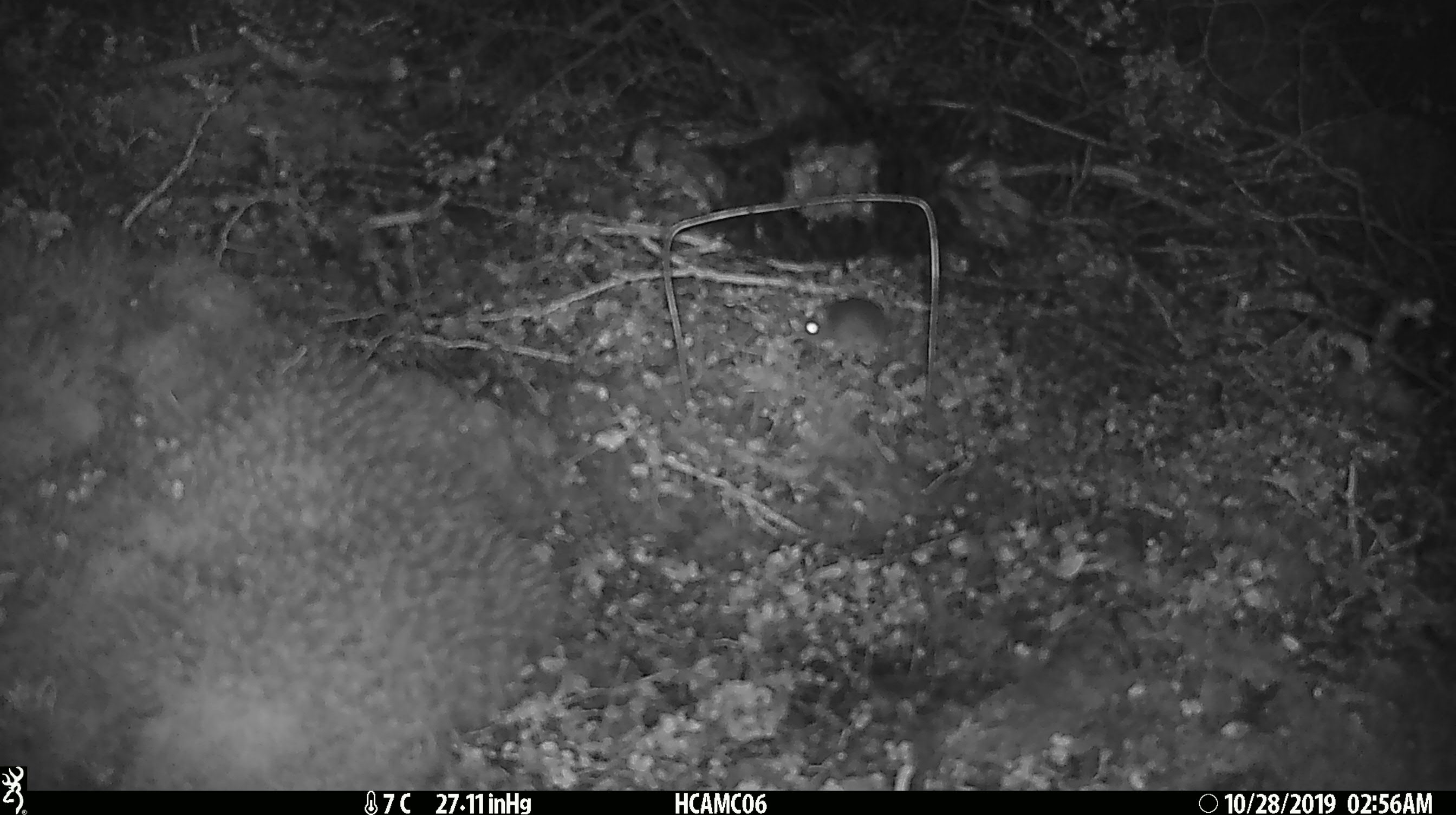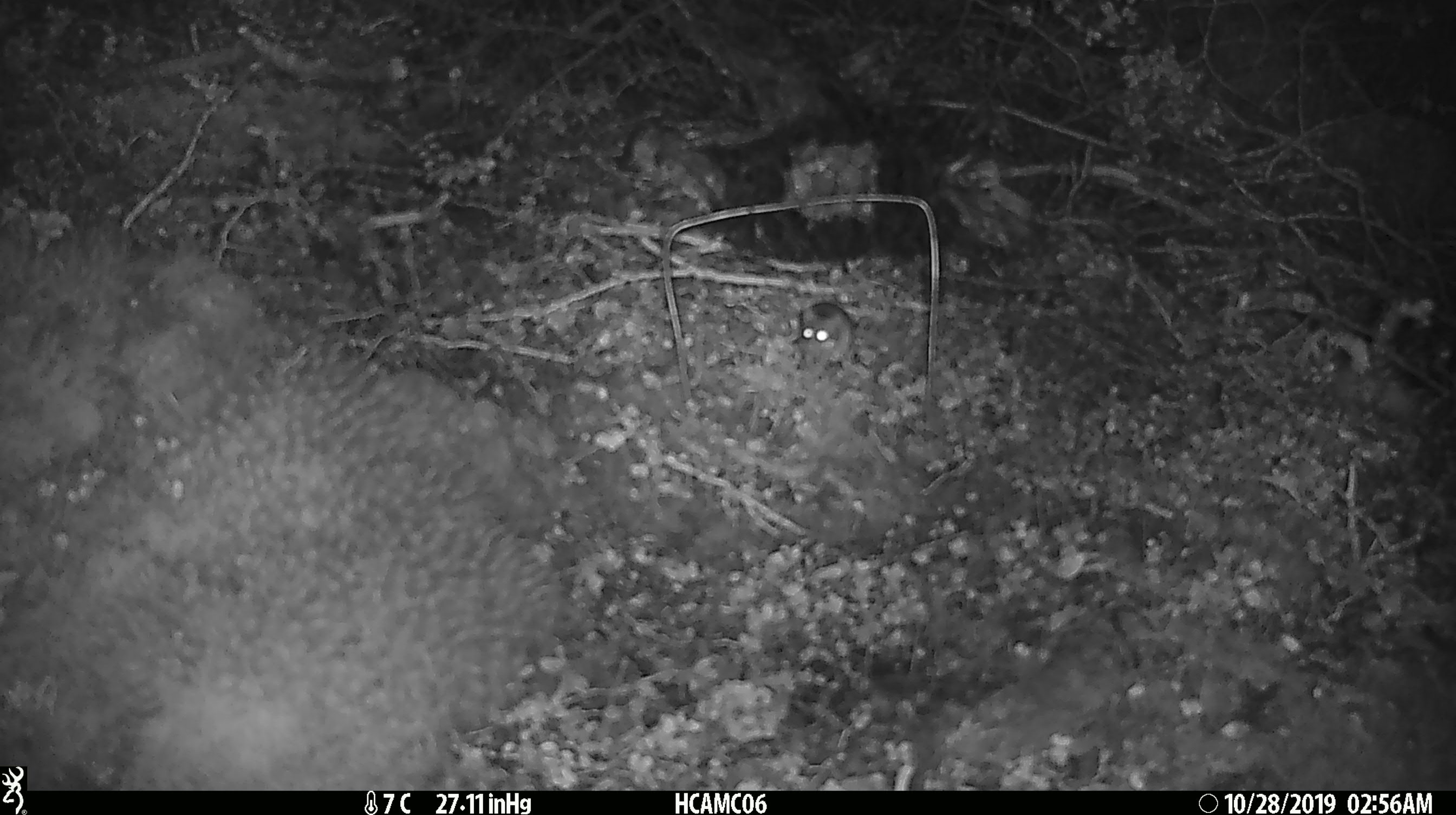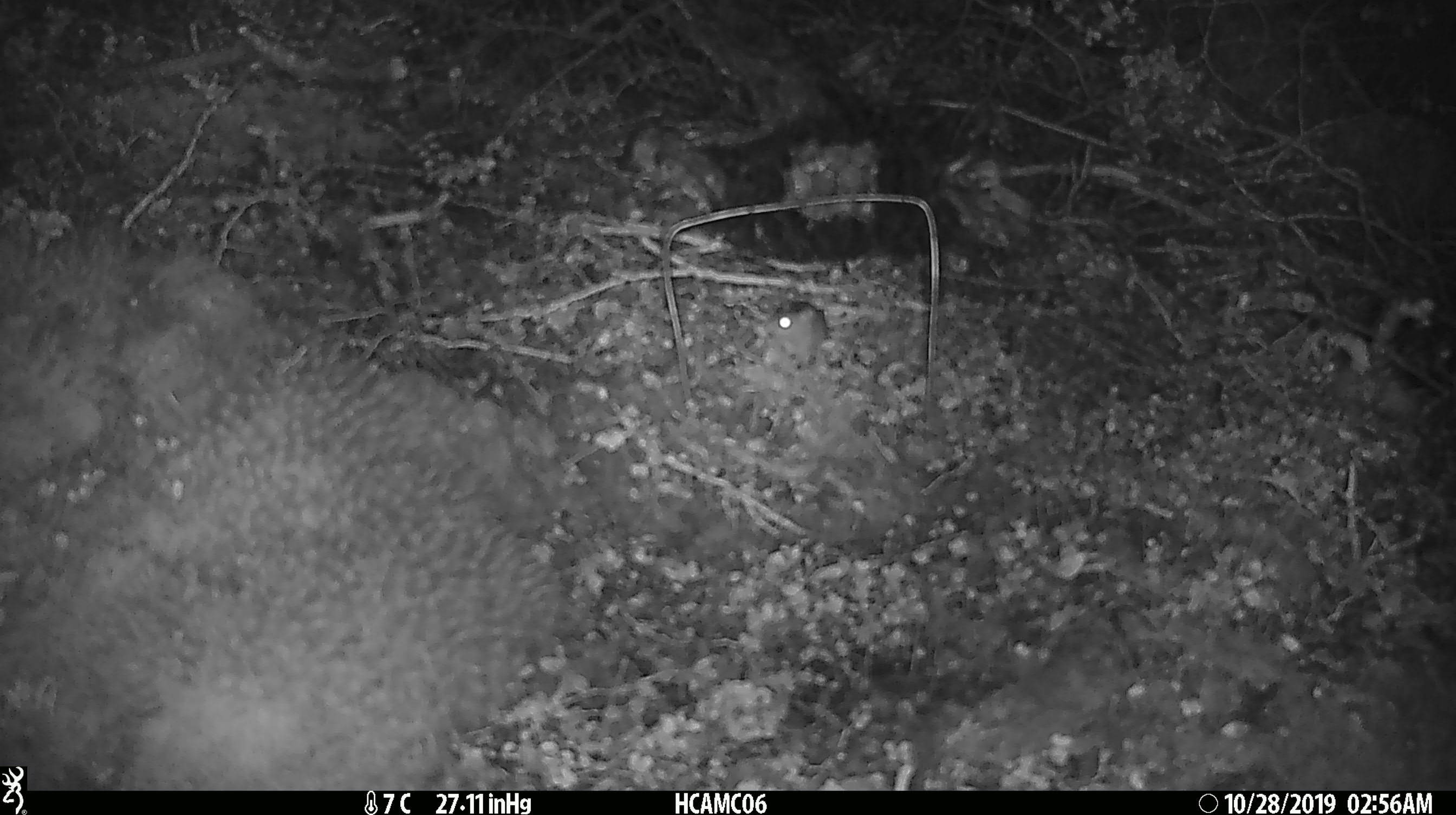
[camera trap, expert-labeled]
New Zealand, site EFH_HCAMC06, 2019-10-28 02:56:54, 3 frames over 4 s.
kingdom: Animalia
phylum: Chordata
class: Mammalia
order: Rodentia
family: Muridae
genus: Mus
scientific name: Mus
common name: mouse